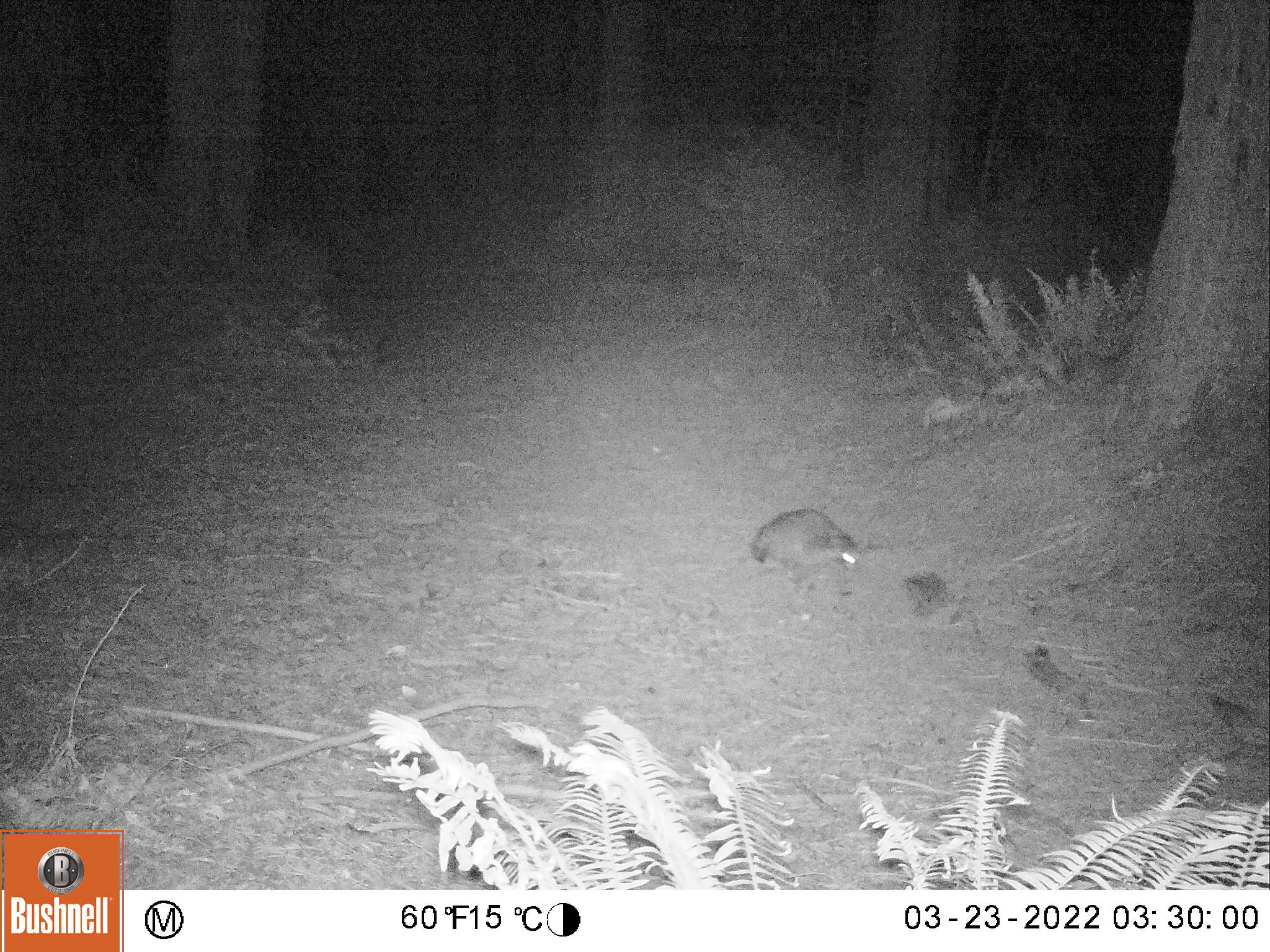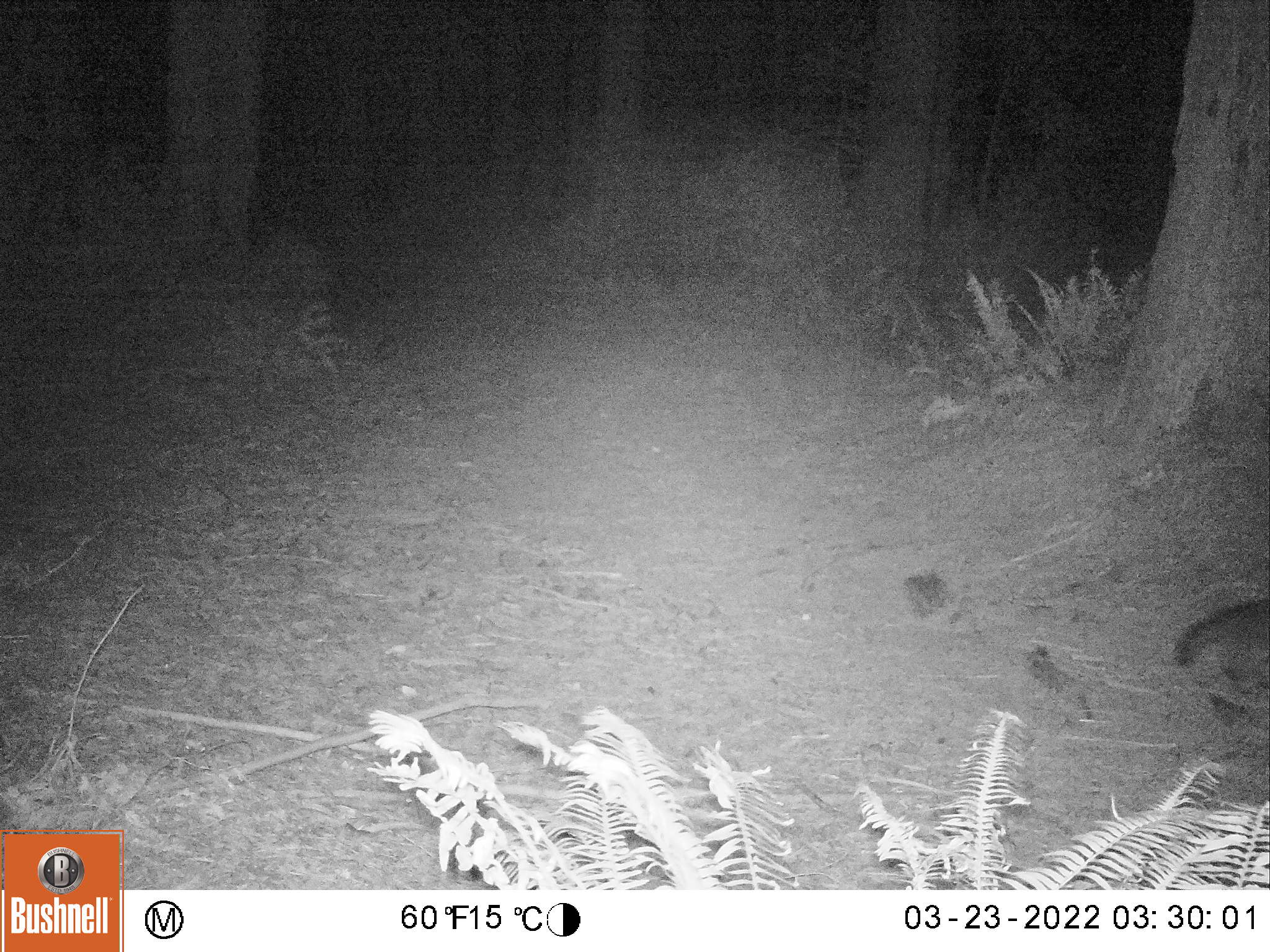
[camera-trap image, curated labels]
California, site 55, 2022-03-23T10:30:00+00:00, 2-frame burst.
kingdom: Animalia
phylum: Chordata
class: Mammalia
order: Carnivora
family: Procyonidae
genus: Procyon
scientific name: Procyon lotor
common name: raccoon